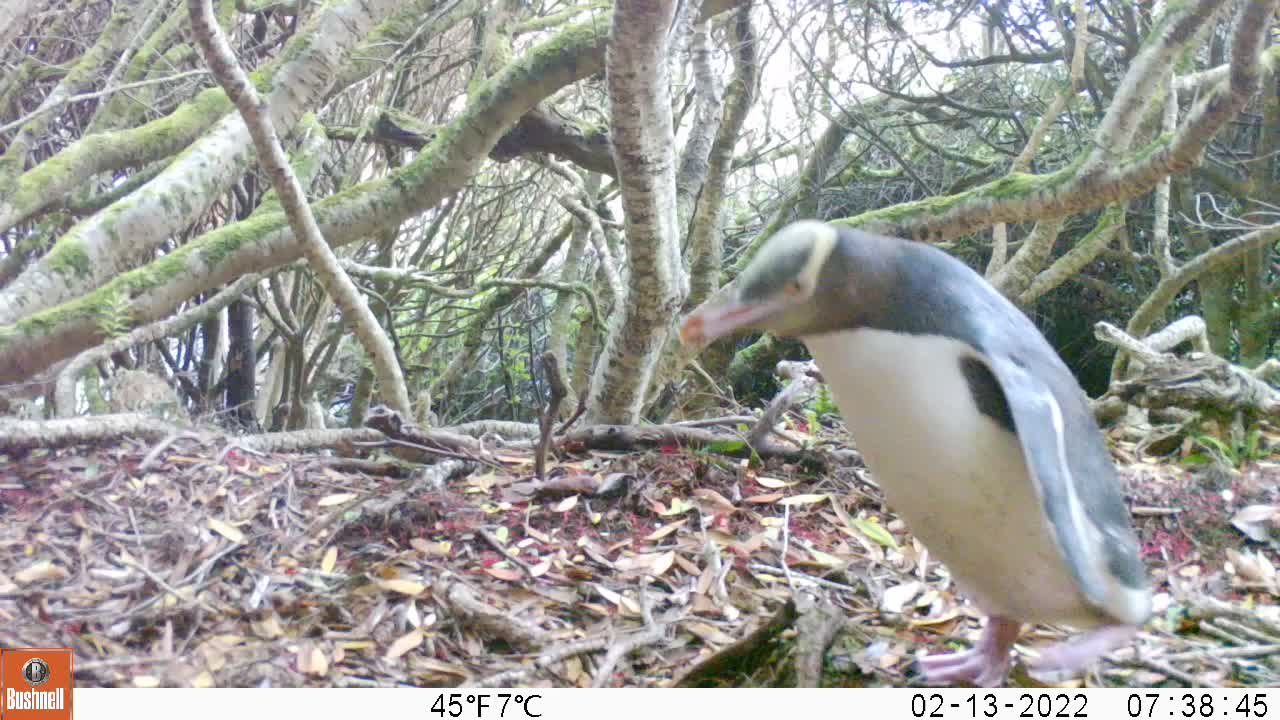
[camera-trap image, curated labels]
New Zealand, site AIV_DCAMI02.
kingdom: Animalia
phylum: Chordata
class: Aves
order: Sphenisciformes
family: Spheniscidae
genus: Megadyptes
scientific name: Megadyptes antipodes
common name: yellow-eyed penguin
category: yellow eyed penguin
Yellow eyed penguin (yellow-eyed penguin) (Megadyptes antipodes).